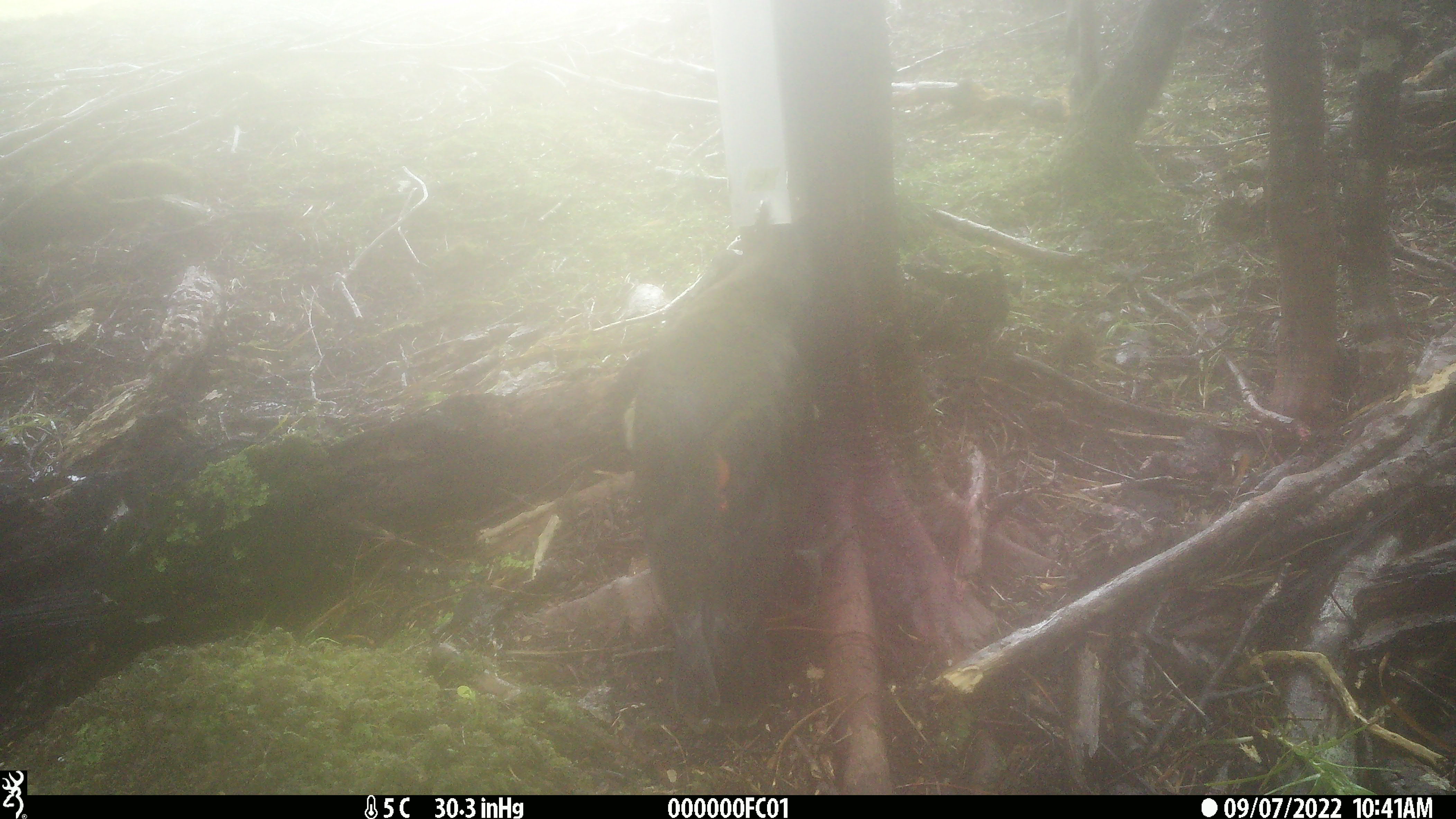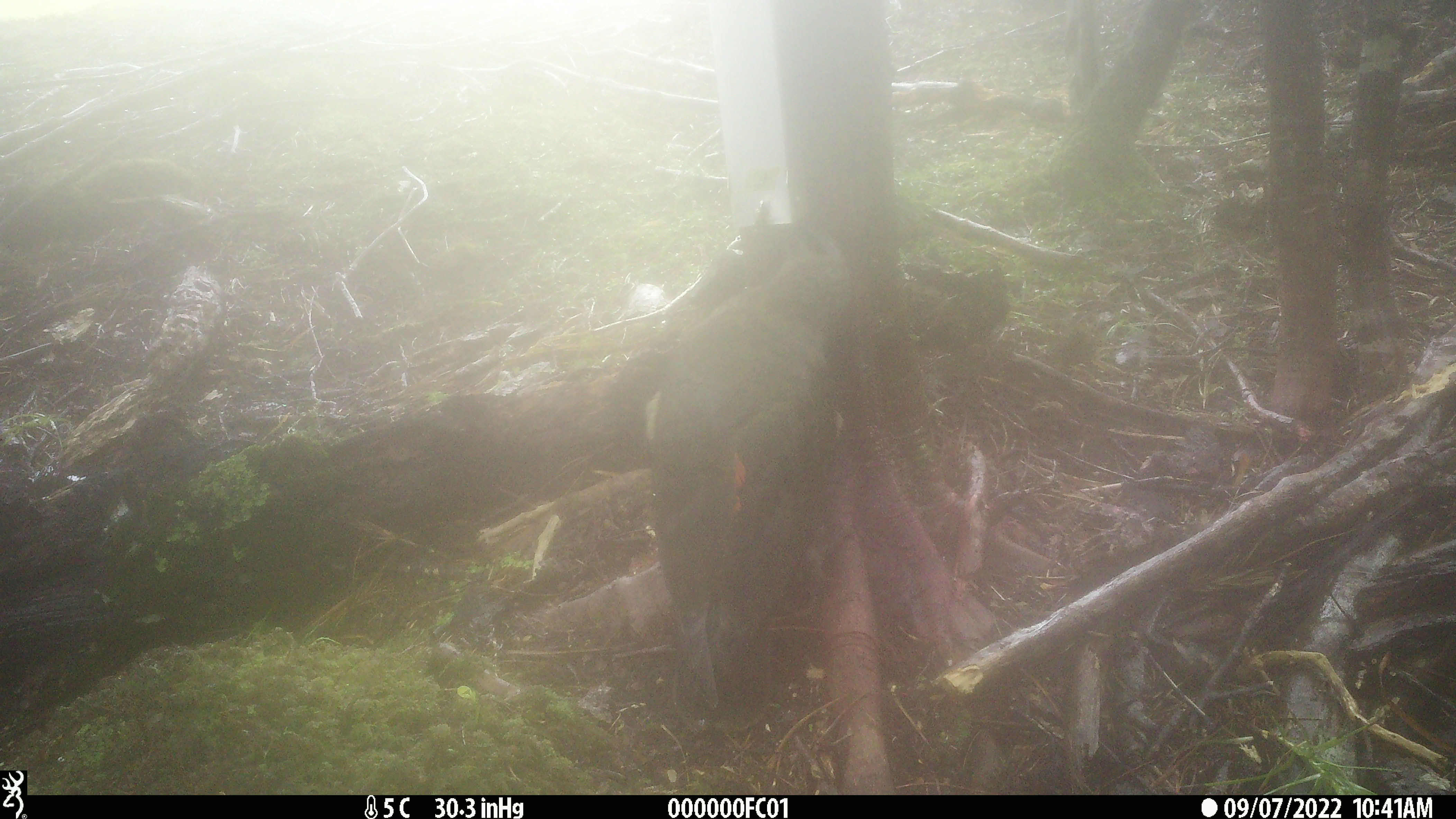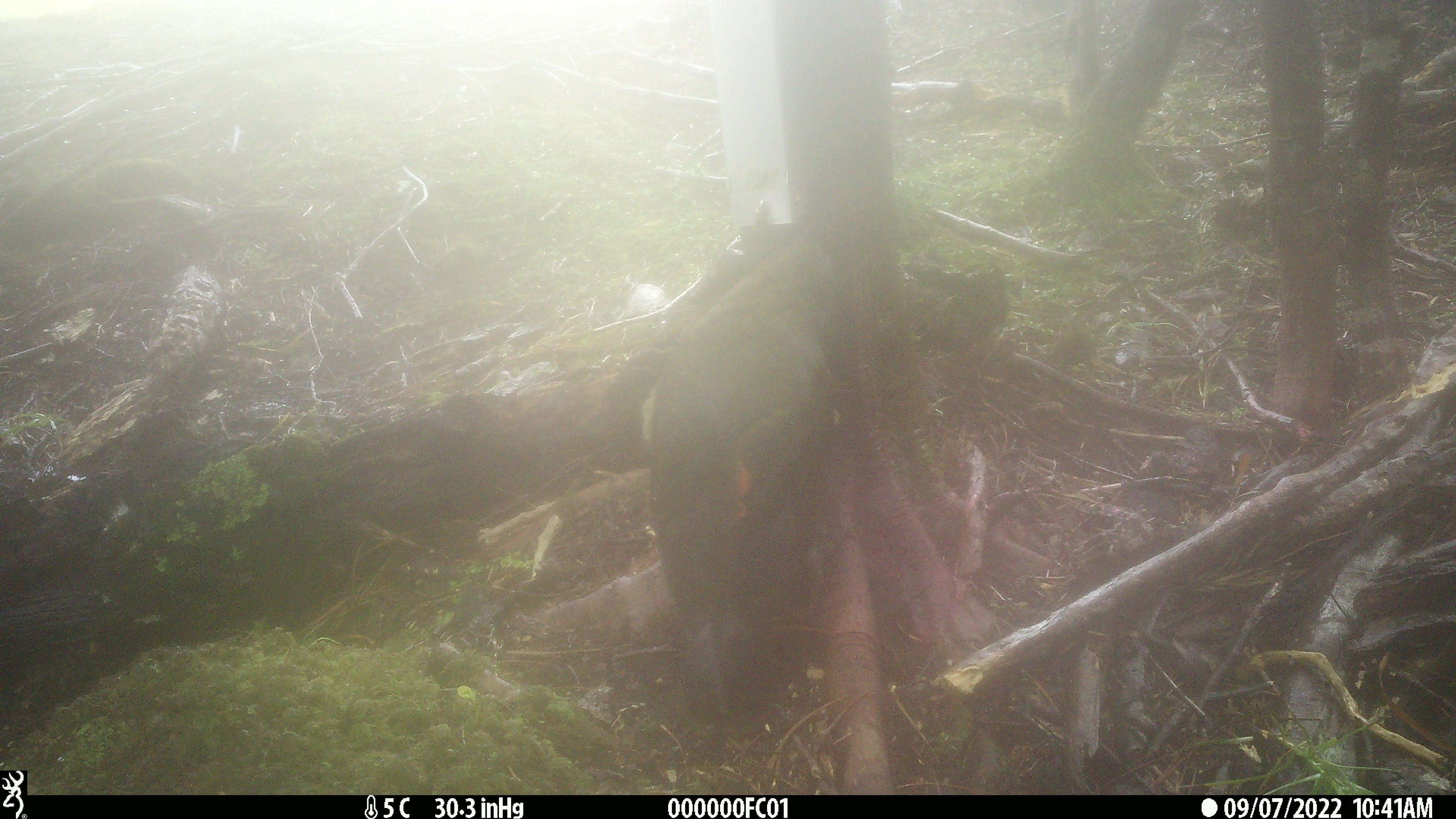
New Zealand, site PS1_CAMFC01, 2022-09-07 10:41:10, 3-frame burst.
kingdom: Animalia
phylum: Chordata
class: Aves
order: Psittaciformes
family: Strigopidae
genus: Nestor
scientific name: Nestor notabilis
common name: kea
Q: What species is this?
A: Kea (Nestor notabilis).